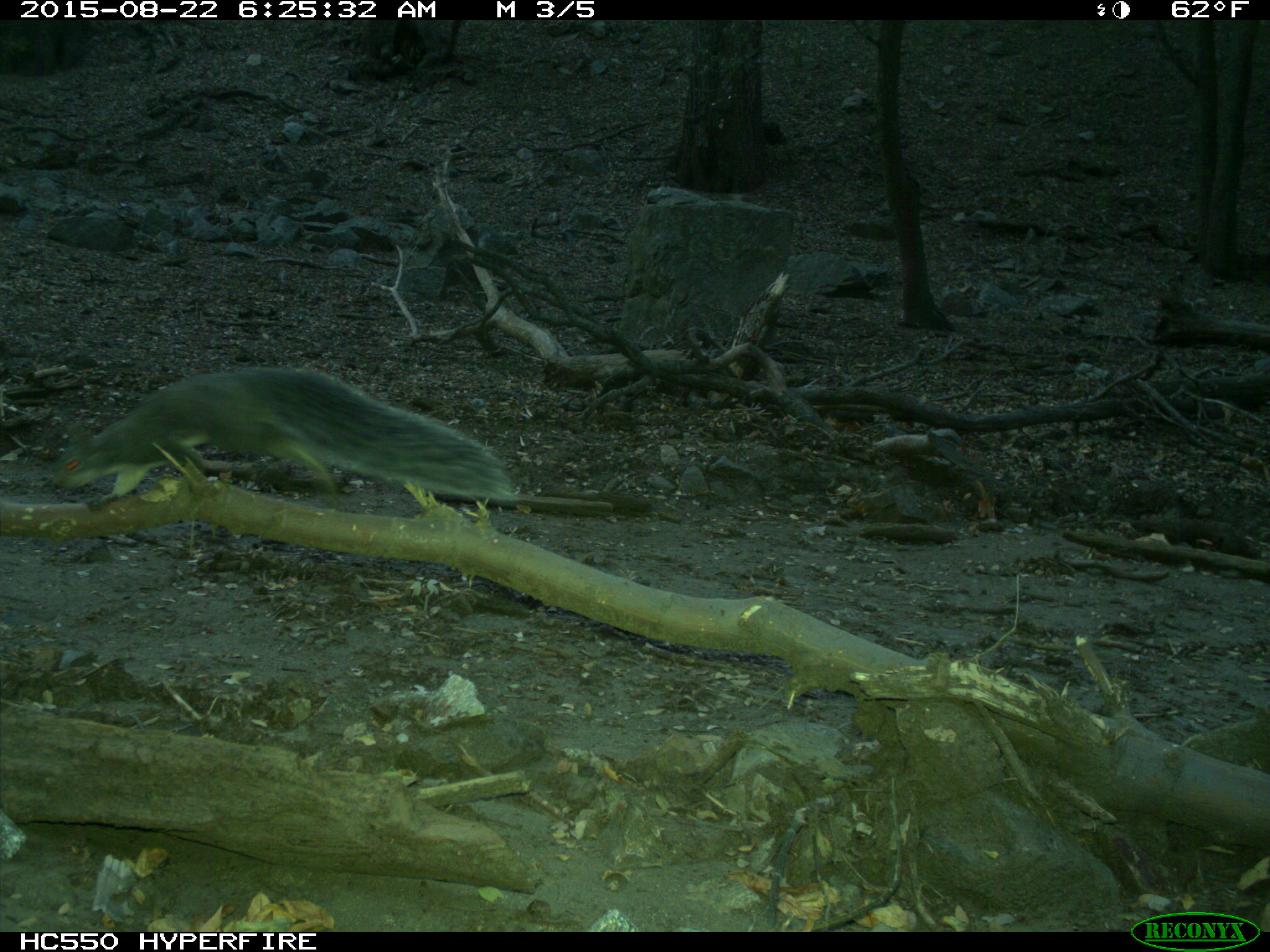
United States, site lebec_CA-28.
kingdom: Animalia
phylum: Chordata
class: Mammalia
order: Rodentia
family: Sciuridae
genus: Sciurus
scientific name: Sciurus carolinensis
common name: eastern gray squirrel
Sciurus carolinensis (eastern gray squirrel).